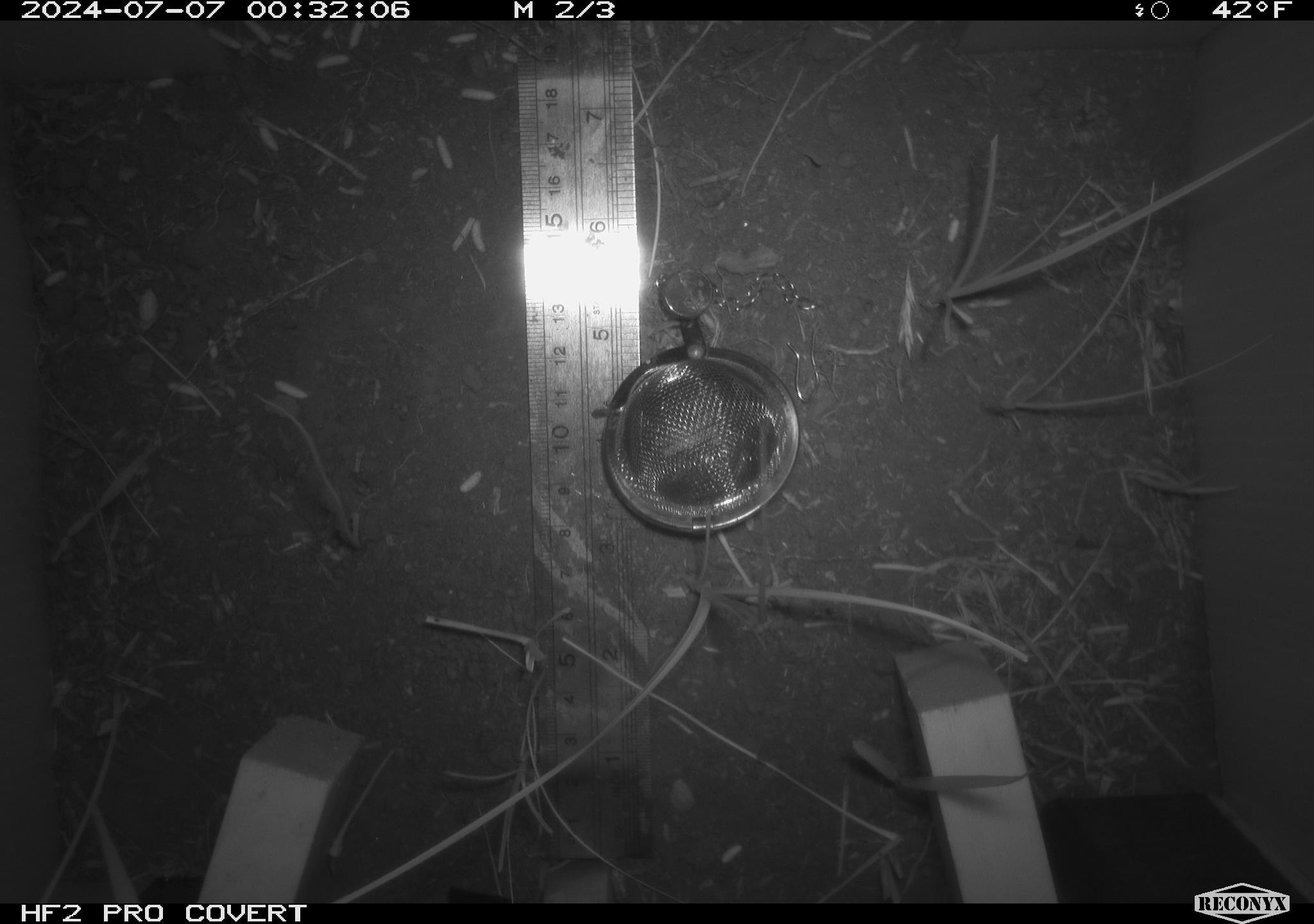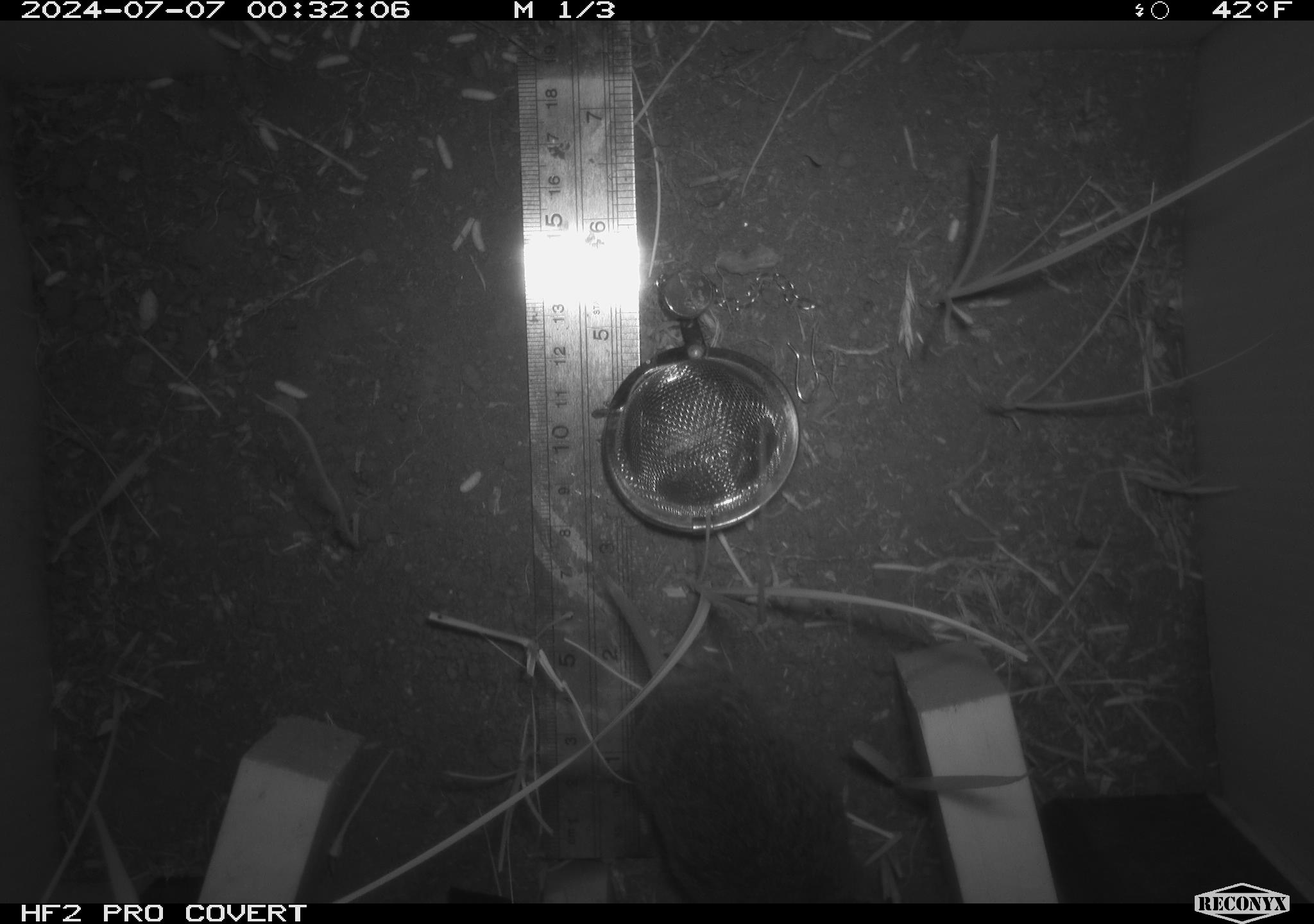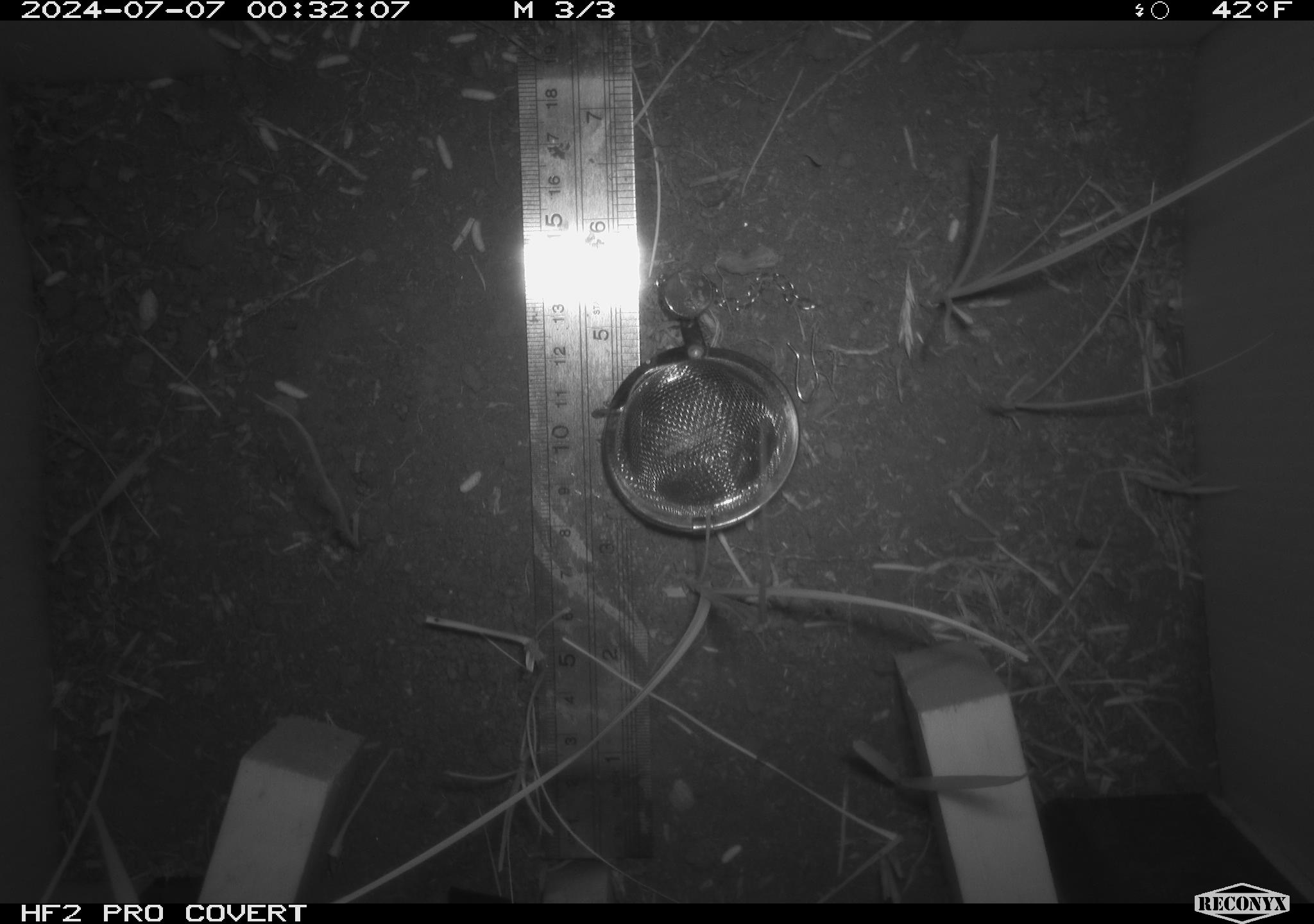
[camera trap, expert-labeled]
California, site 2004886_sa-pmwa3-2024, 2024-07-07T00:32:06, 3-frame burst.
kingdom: Animalia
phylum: Chordata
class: Mammalia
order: Rodentia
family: Cricetidae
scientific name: Arvicolinae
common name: voles, lemmings, and muskrats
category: arvicolinae subfamily